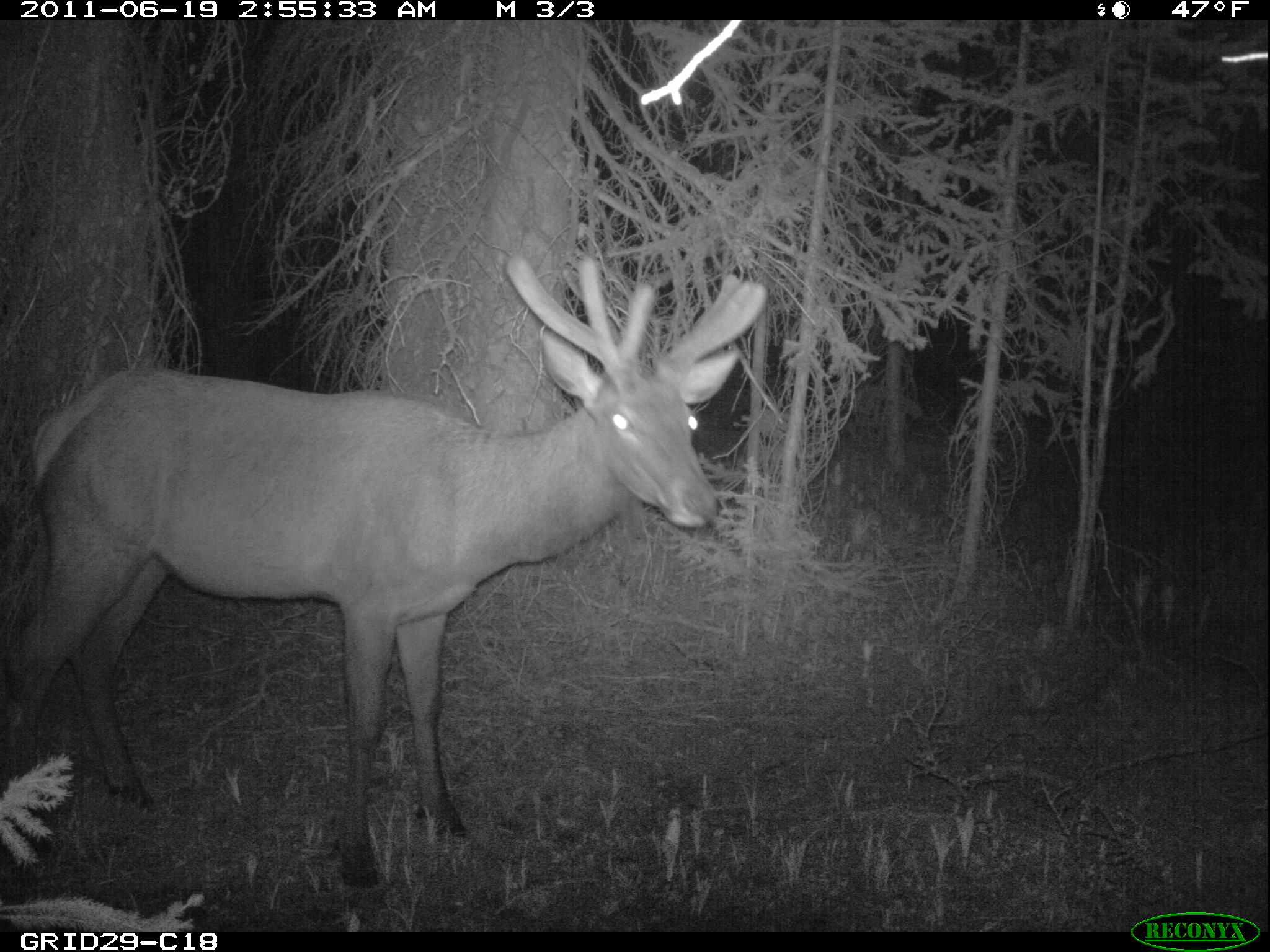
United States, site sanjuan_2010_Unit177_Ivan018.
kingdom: Animalia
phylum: Chordata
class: Mammalia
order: Artiodactyla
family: Cervidae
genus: Cervus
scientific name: Cervus elaphus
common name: red deer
Cervus elaphus (red deer).